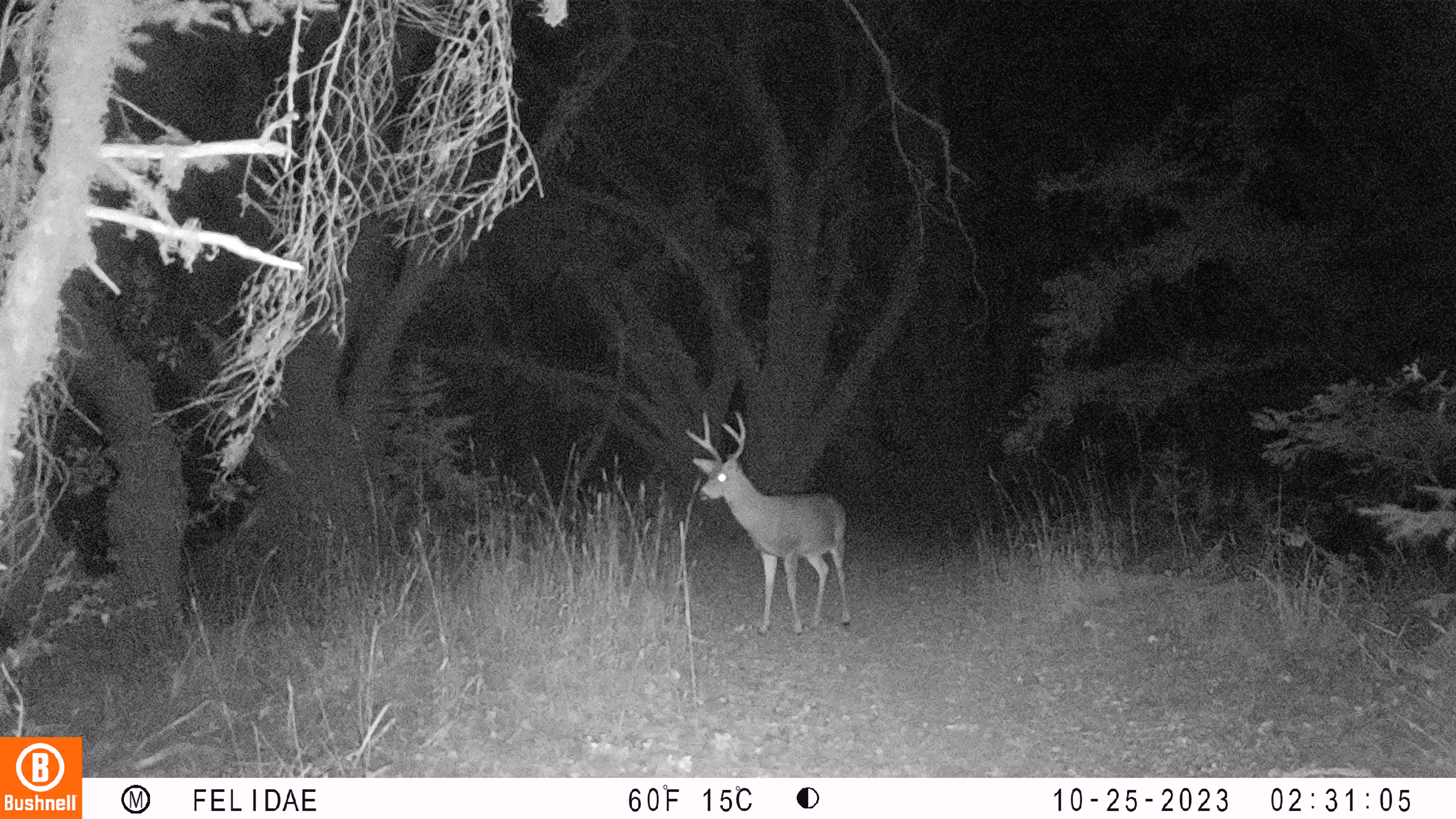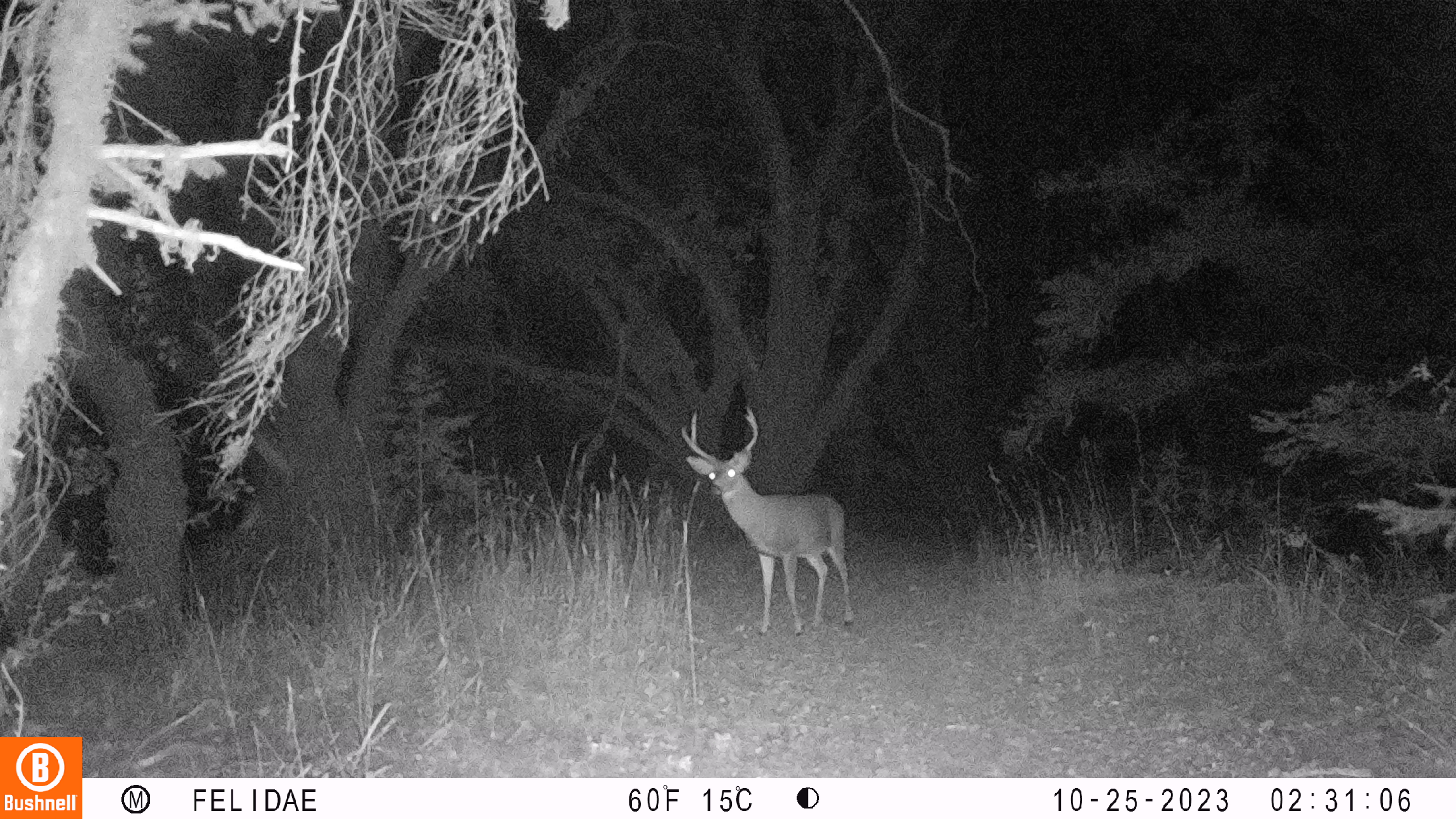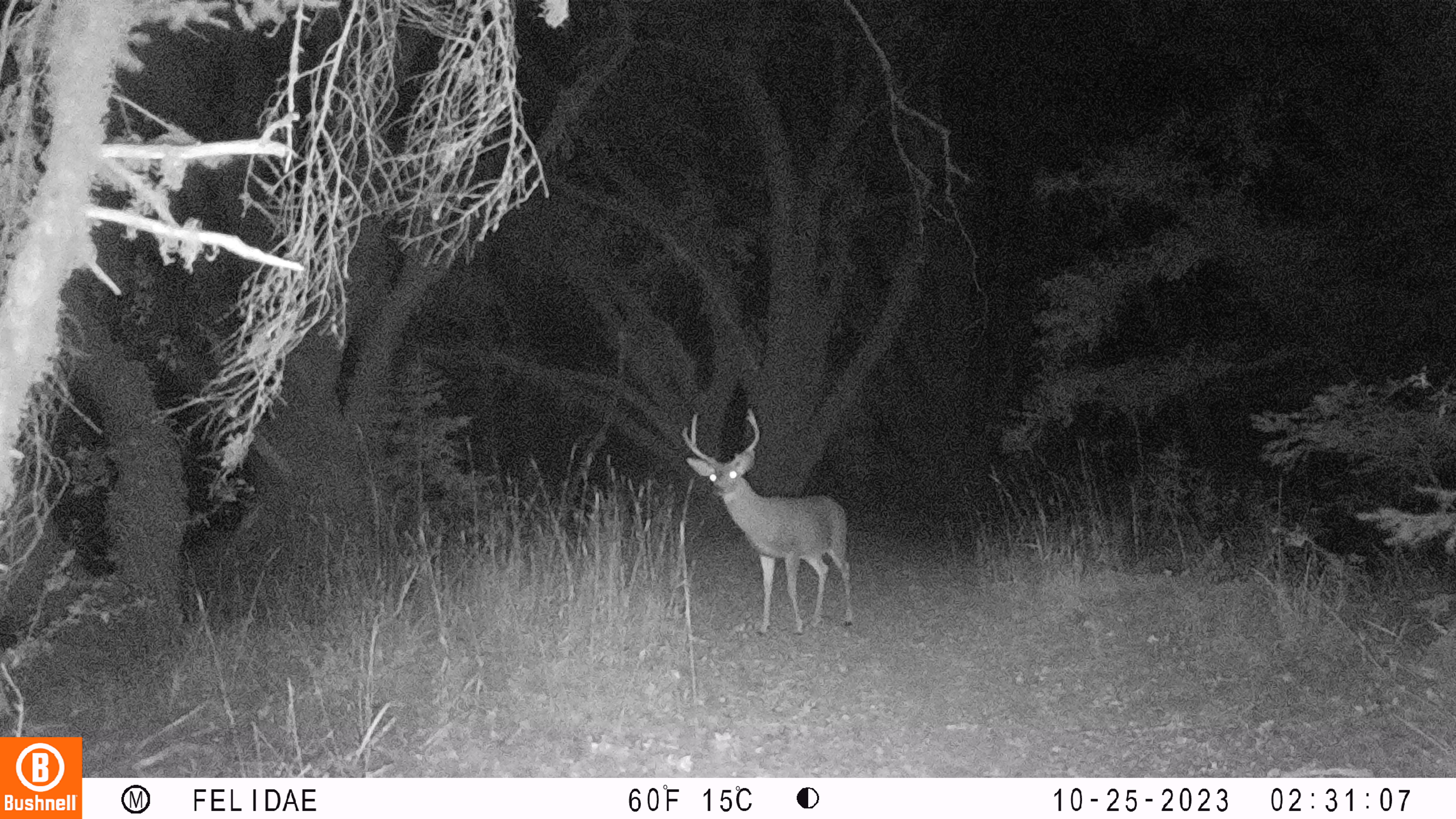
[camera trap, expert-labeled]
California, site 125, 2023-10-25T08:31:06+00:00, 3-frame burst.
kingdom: Animalia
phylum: Chordata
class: Mammalia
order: Artiodactyla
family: Cervidae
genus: Odocoileus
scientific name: Odocoileus hemionus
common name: mule deer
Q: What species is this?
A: Mule deer (Odocoileus hemionus).